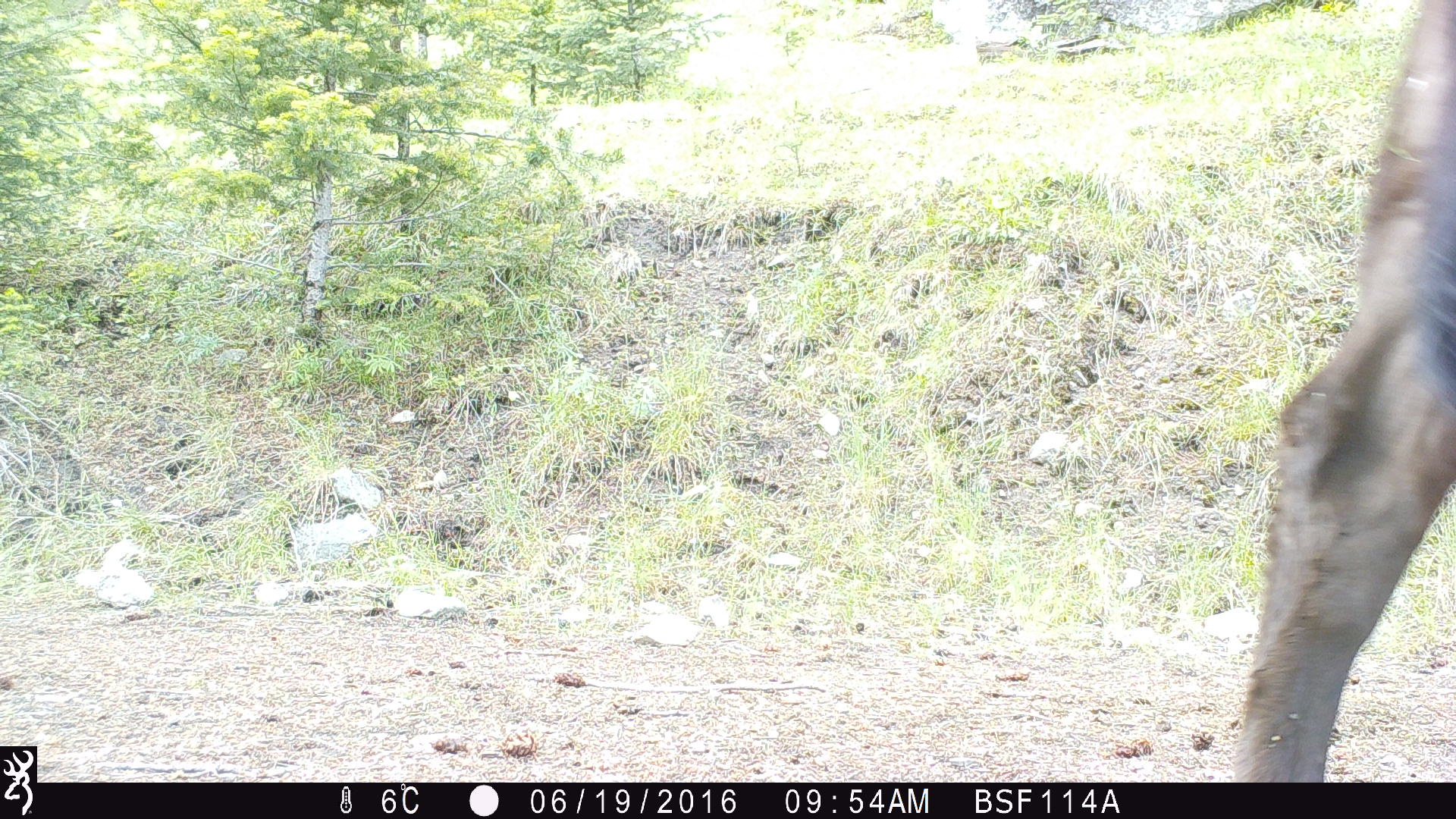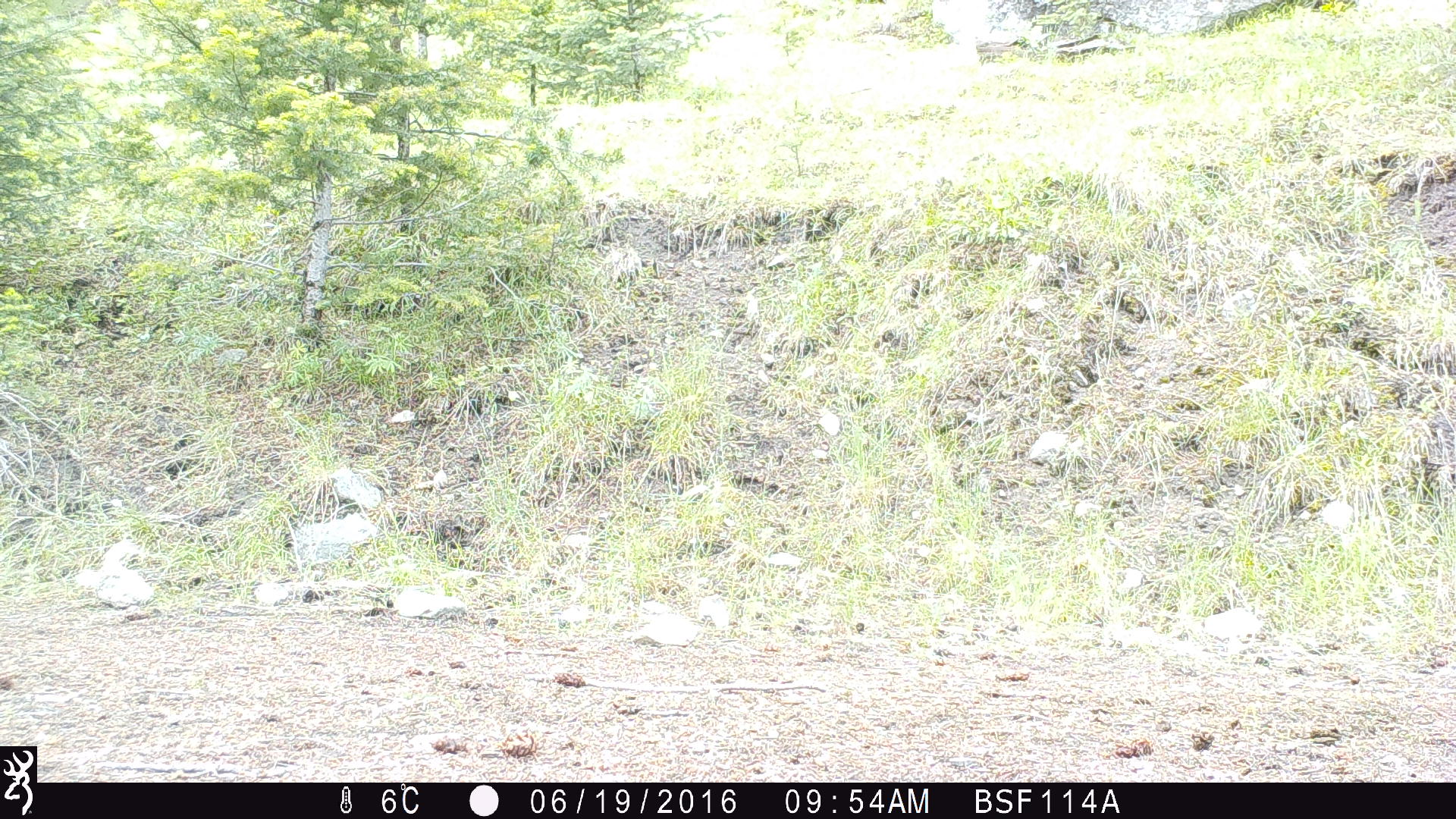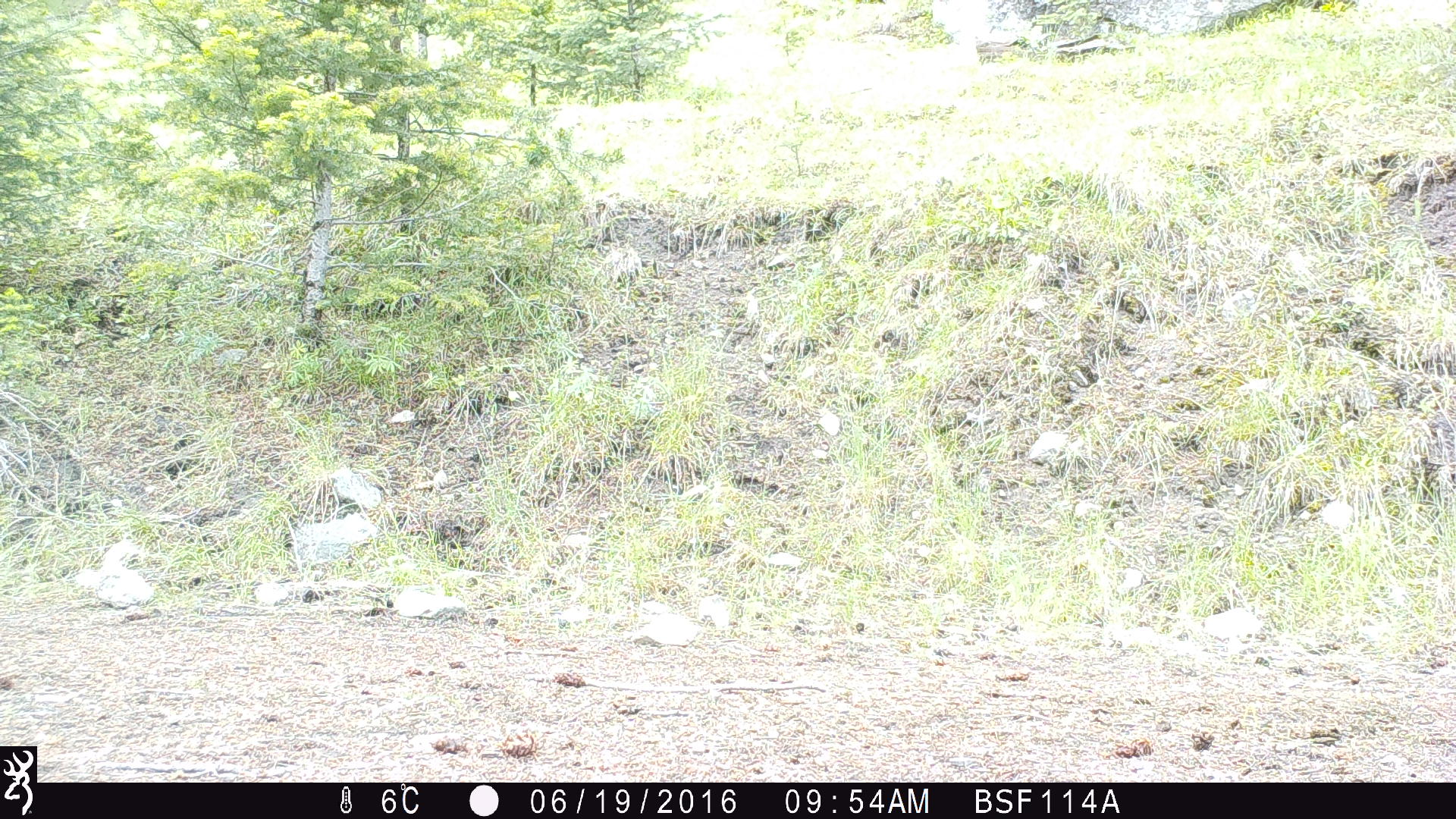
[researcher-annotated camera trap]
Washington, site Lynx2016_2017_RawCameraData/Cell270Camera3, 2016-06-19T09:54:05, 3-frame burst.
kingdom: Animalia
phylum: Chordata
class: Mammalia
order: Artiodactyla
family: Bovidae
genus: Bos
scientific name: Bos taurus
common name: domestic cattle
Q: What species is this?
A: Domestic cattle (Bos taurus).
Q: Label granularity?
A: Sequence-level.